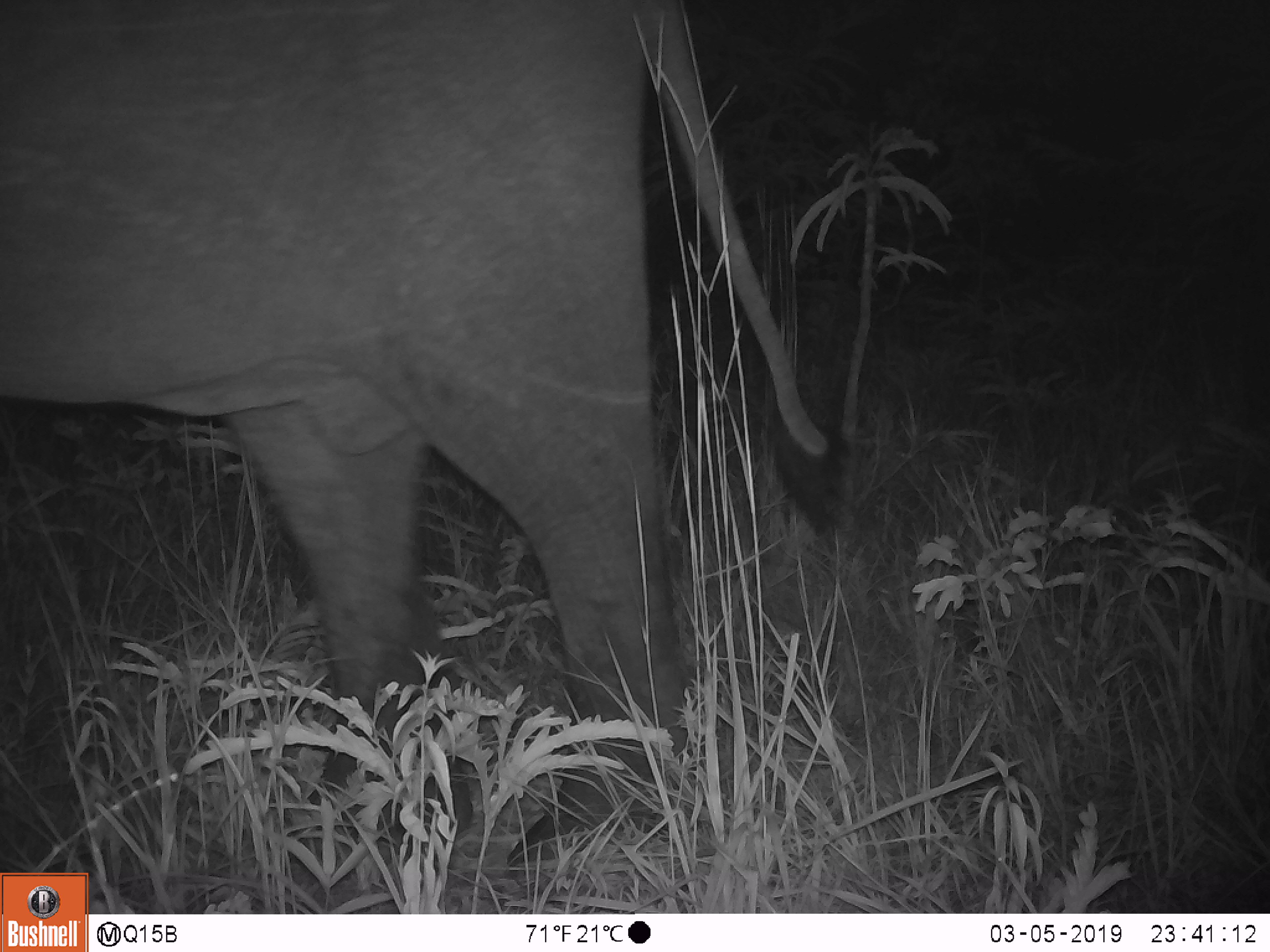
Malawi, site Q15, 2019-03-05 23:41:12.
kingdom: Animalia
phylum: Chordata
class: Mammalia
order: Proboscidea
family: Elephantidae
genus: Loxodonta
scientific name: Loxodonta africana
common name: african savanna elephant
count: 1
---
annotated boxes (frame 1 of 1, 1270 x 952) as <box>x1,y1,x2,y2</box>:
african savanna elephant: <box>2,0,831,866</box>